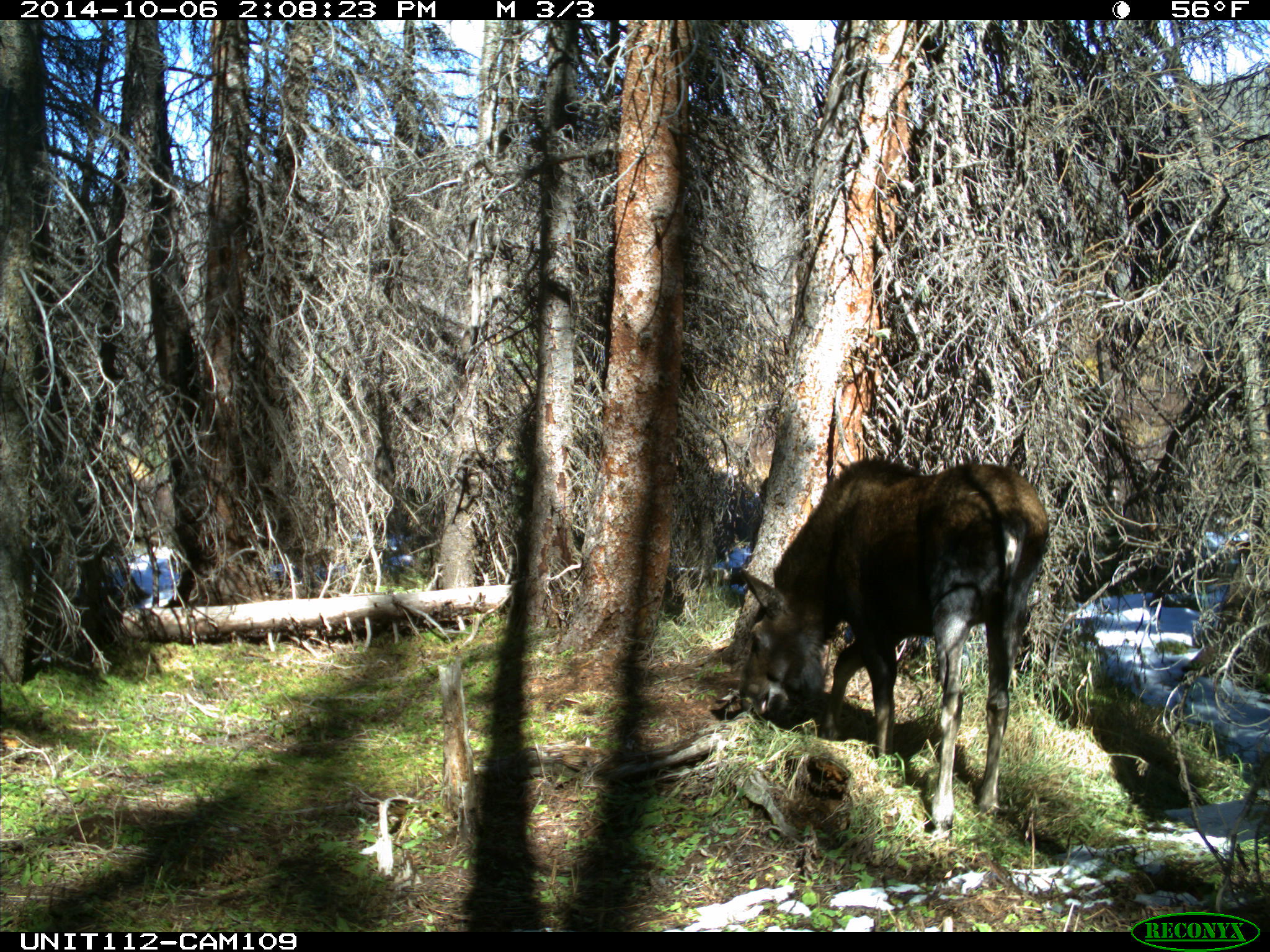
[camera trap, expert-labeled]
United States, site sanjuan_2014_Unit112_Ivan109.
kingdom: Animalia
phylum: Chordata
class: Mammalia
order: Artiodactyla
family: Cervidae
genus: Alces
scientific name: Alces alces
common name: moose